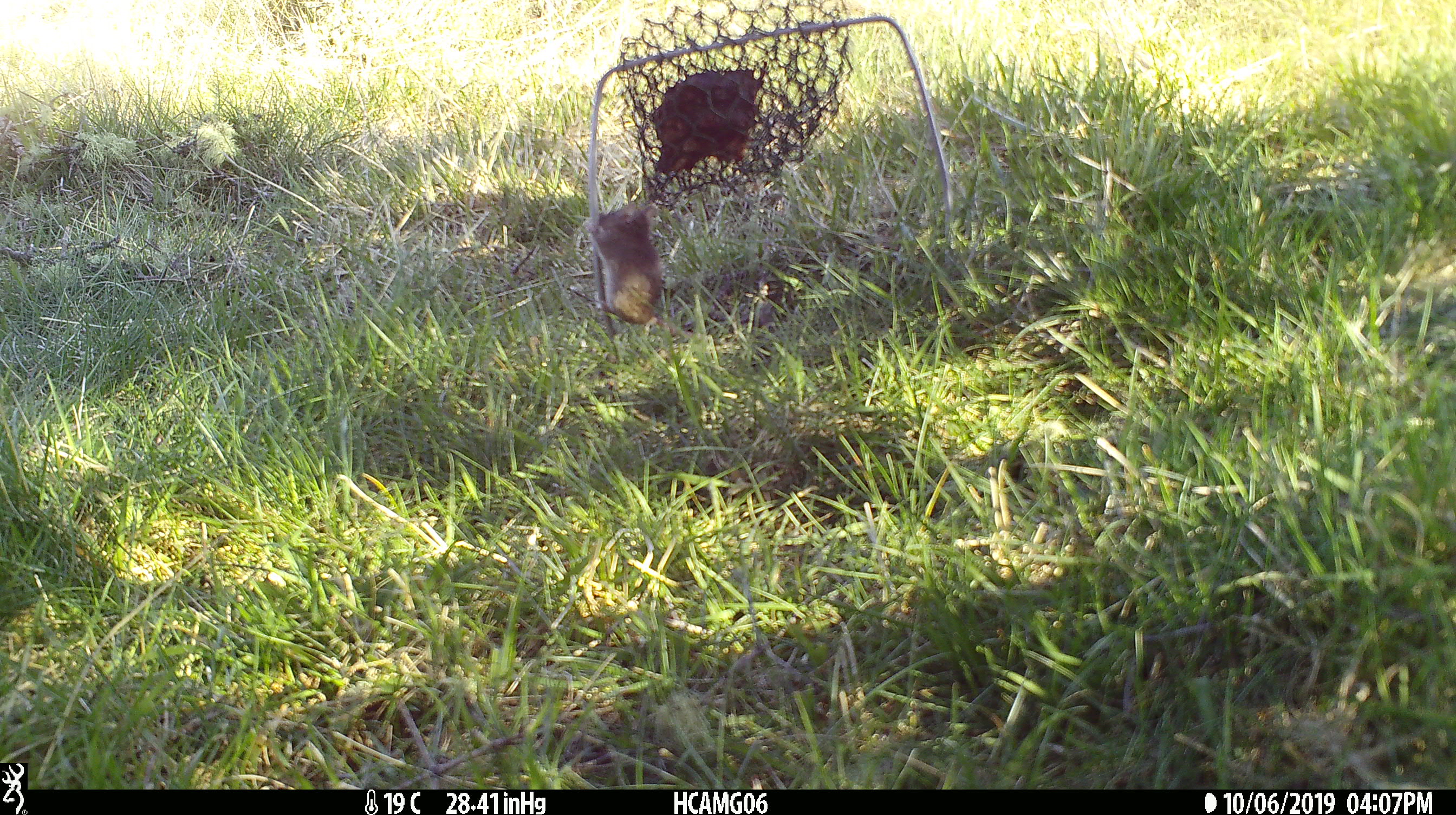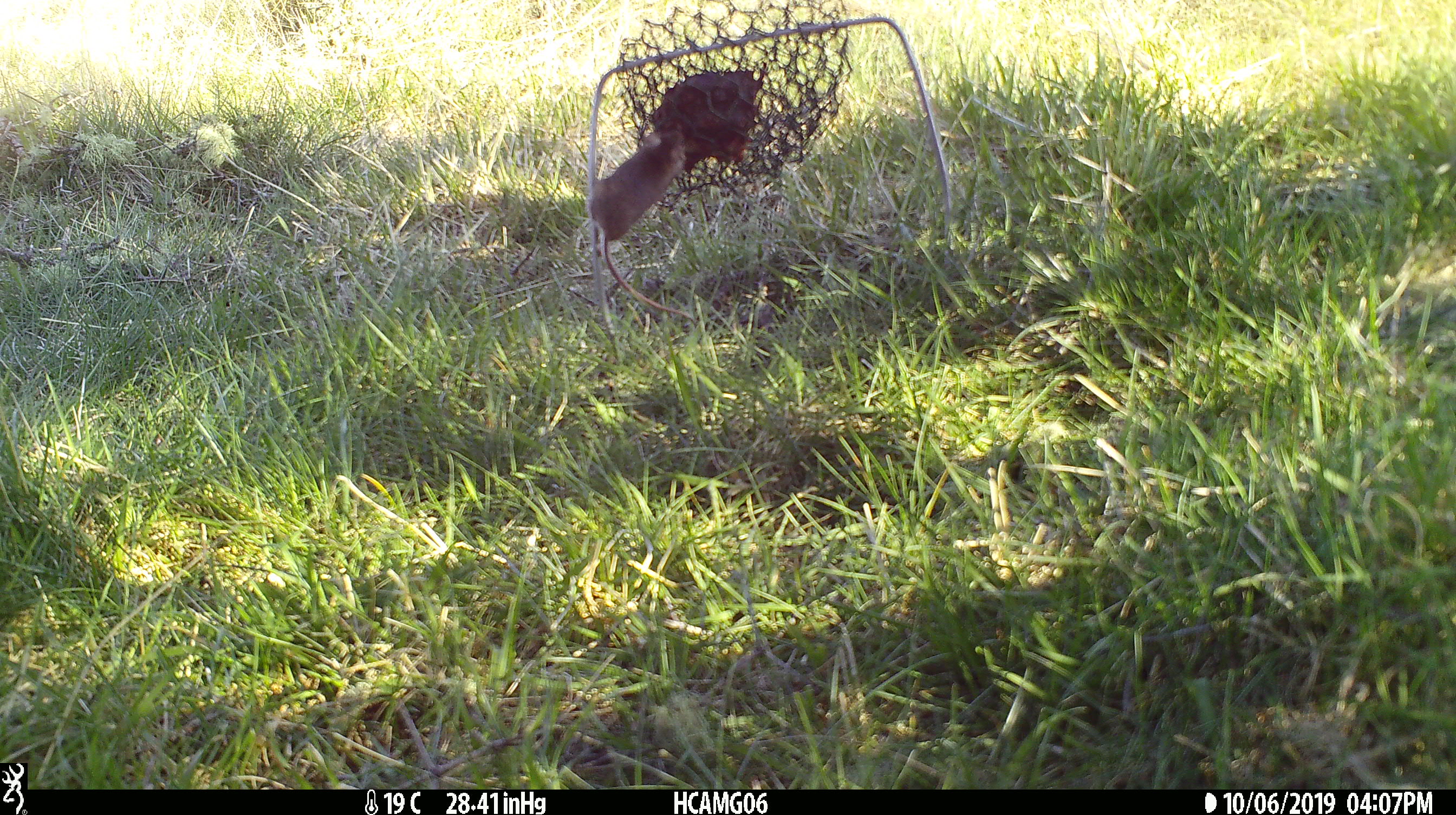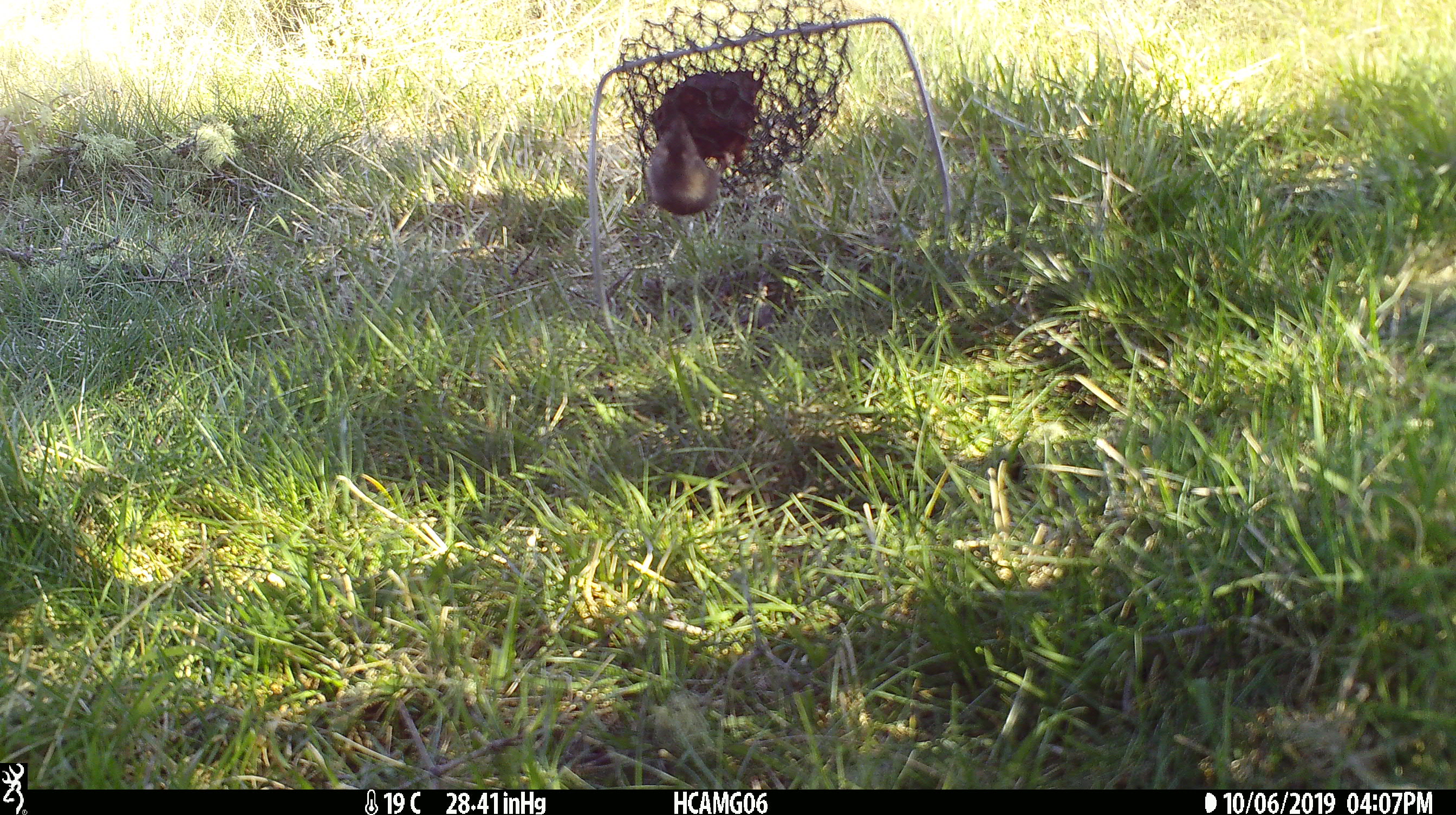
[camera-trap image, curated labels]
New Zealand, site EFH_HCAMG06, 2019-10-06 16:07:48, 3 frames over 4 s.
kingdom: Animalia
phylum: Chordata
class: Mammalia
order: Rodentia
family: Muridae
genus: Mus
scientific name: Mus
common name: mouse